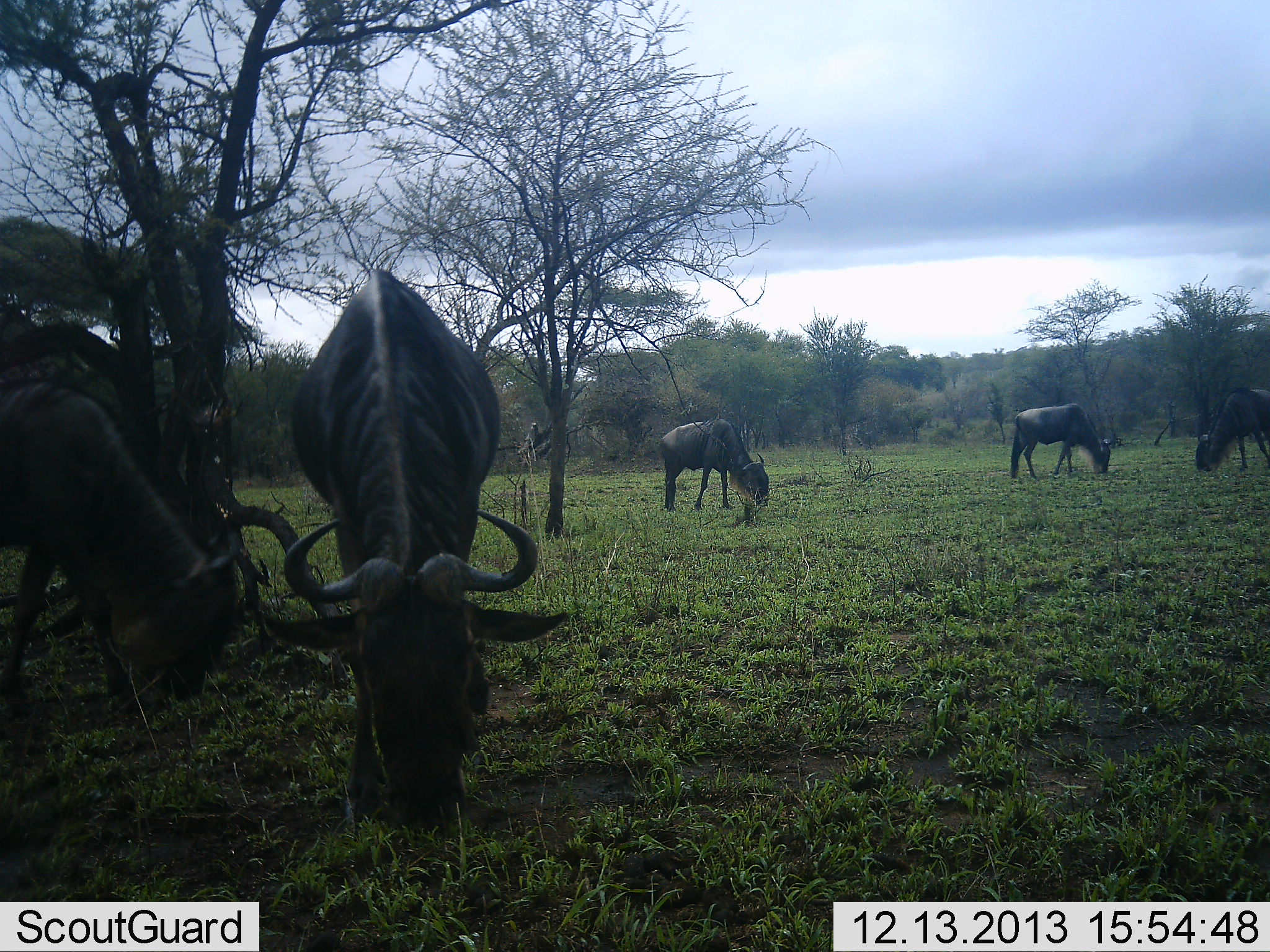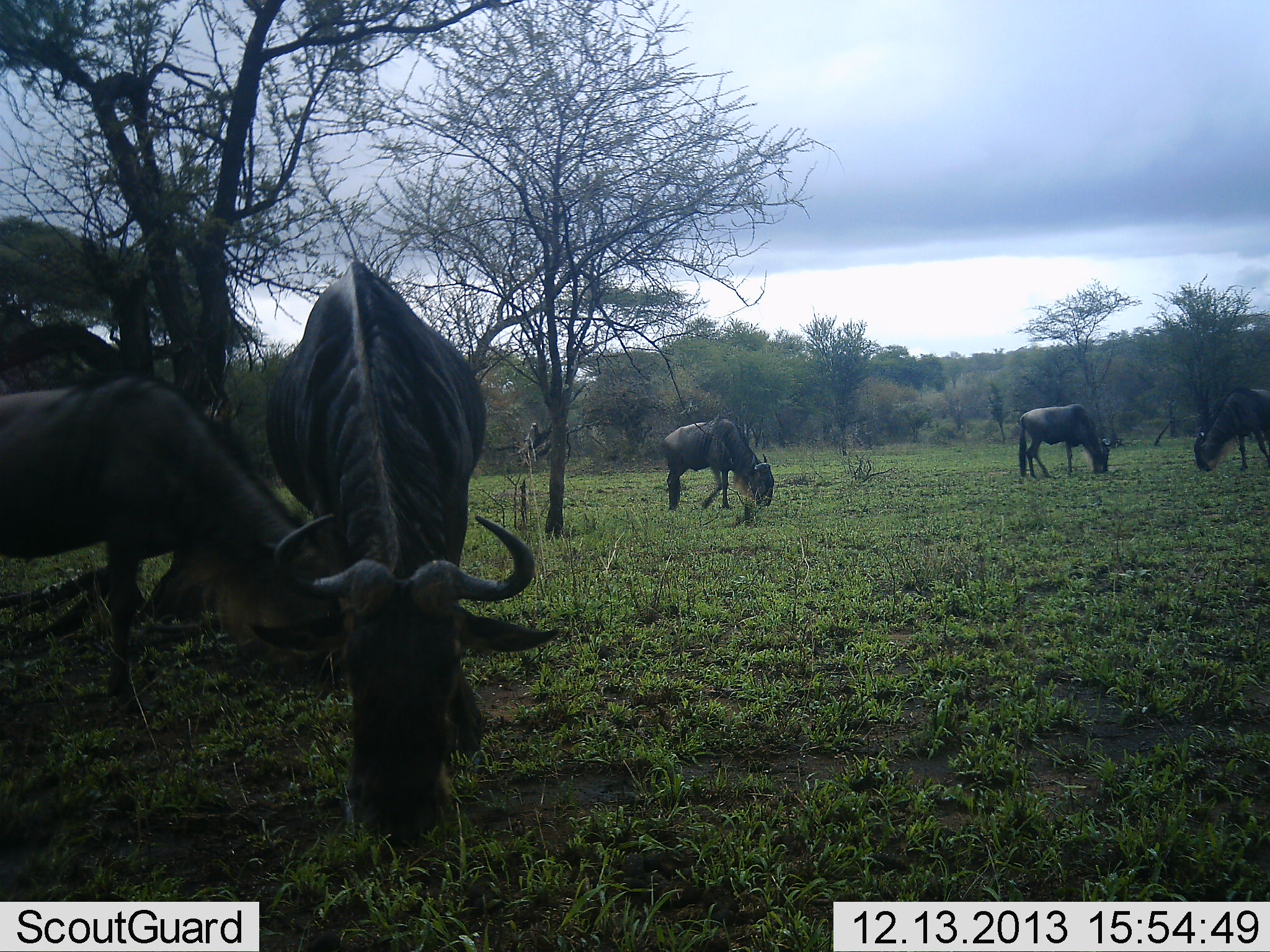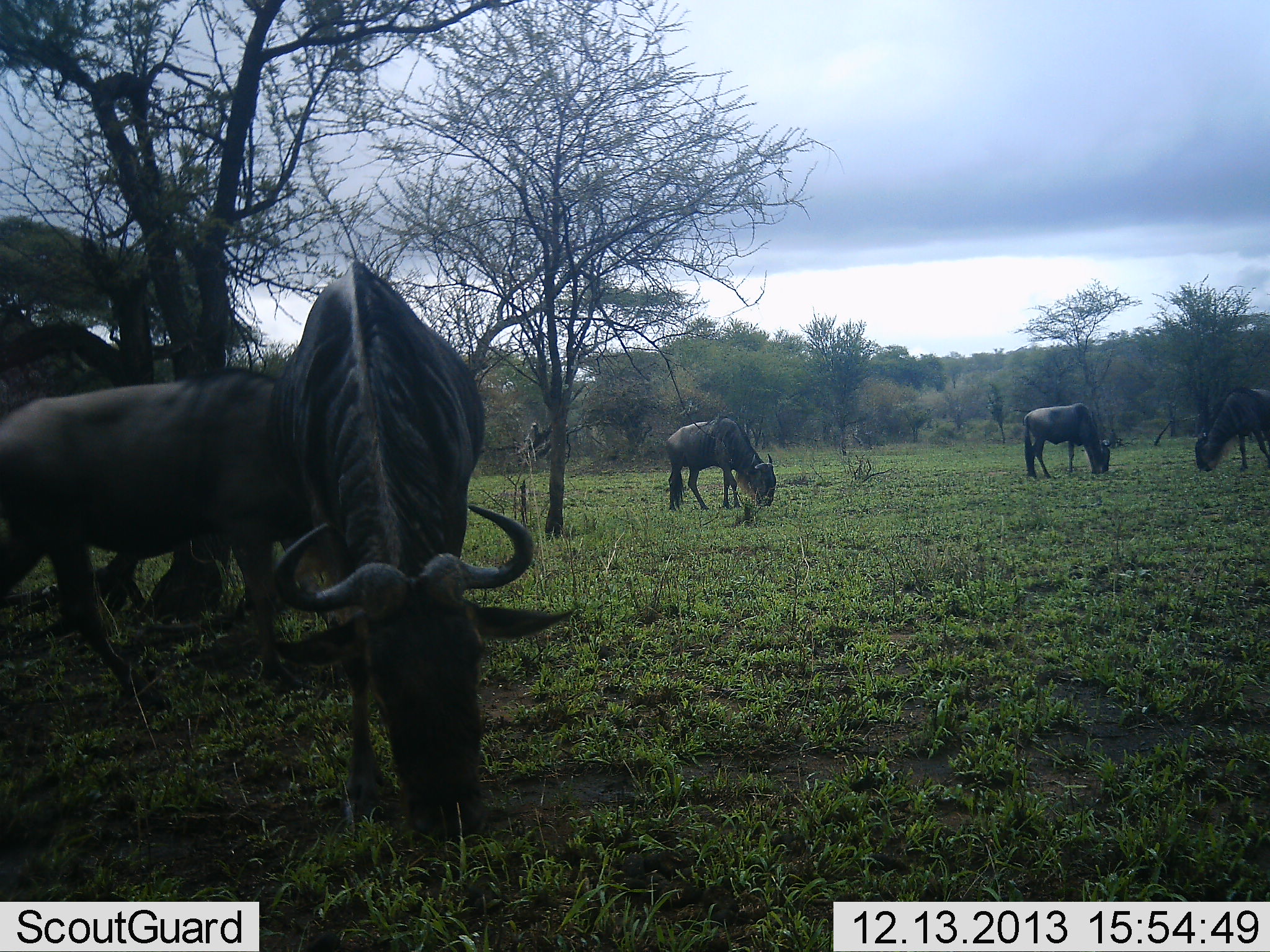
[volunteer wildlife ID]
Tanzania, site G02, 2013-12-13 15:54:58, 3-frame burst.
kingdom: Animalia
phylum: Chordata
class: Mammalia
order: Artiodactyla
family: Bovidae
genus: Connochaetes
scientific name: Connochaetes taurinus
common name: blue wildebeest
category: wildebeest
Wildebeest (blue wildebeest) (Connochaetes taurinus), count 5. Behavior (volunteer vote fractions): standing 10%, resting 0%, moving 20%, interacting 20%. Young present (vote fraction): 10%. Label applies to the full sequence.